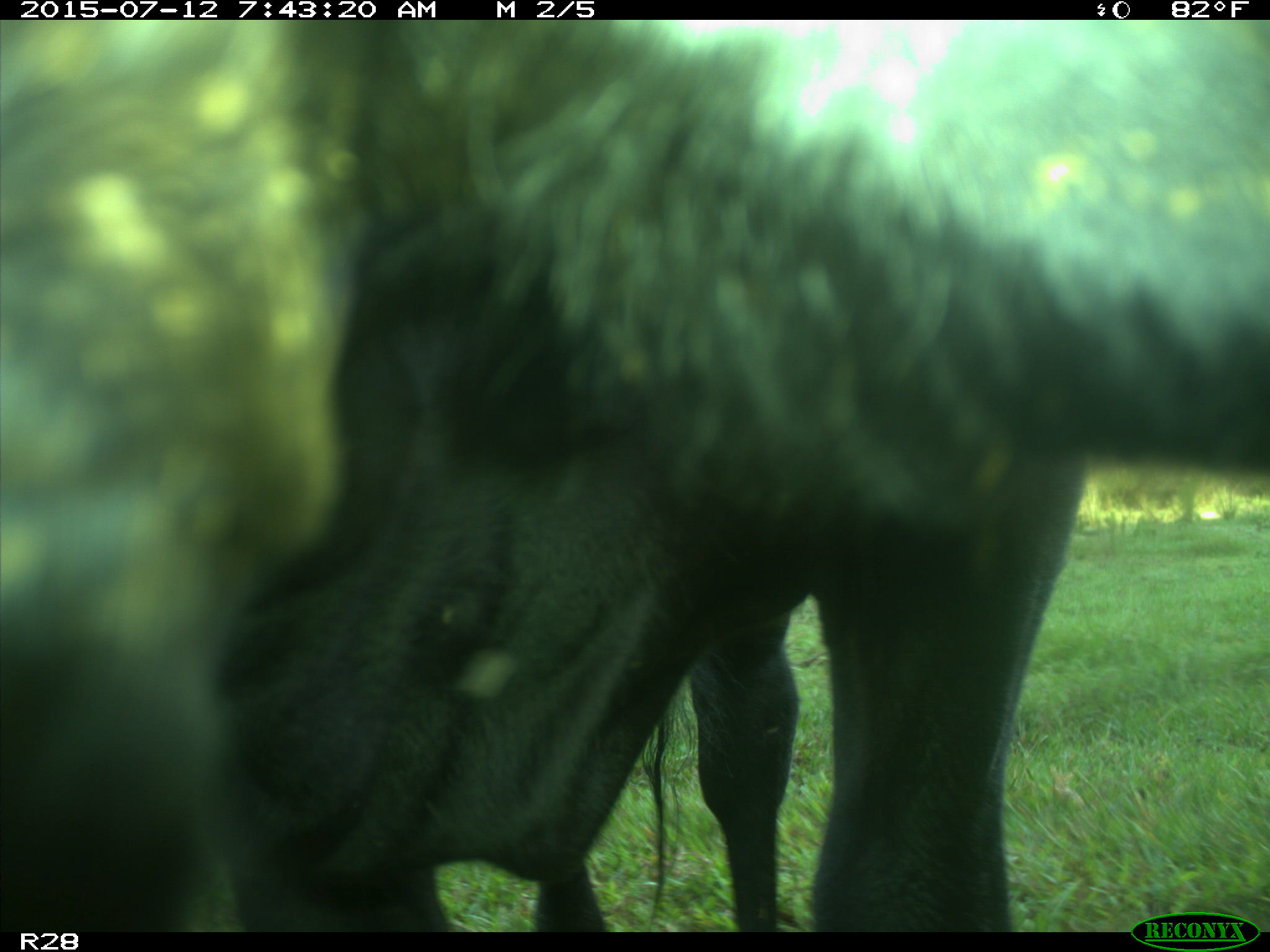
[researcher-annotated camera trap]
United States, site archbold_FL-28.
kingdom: Animalia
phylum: Chordata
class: Mammalia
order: Artiodactyla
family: Bovidae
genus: Bos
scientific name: Bos taurus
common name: domestic cow